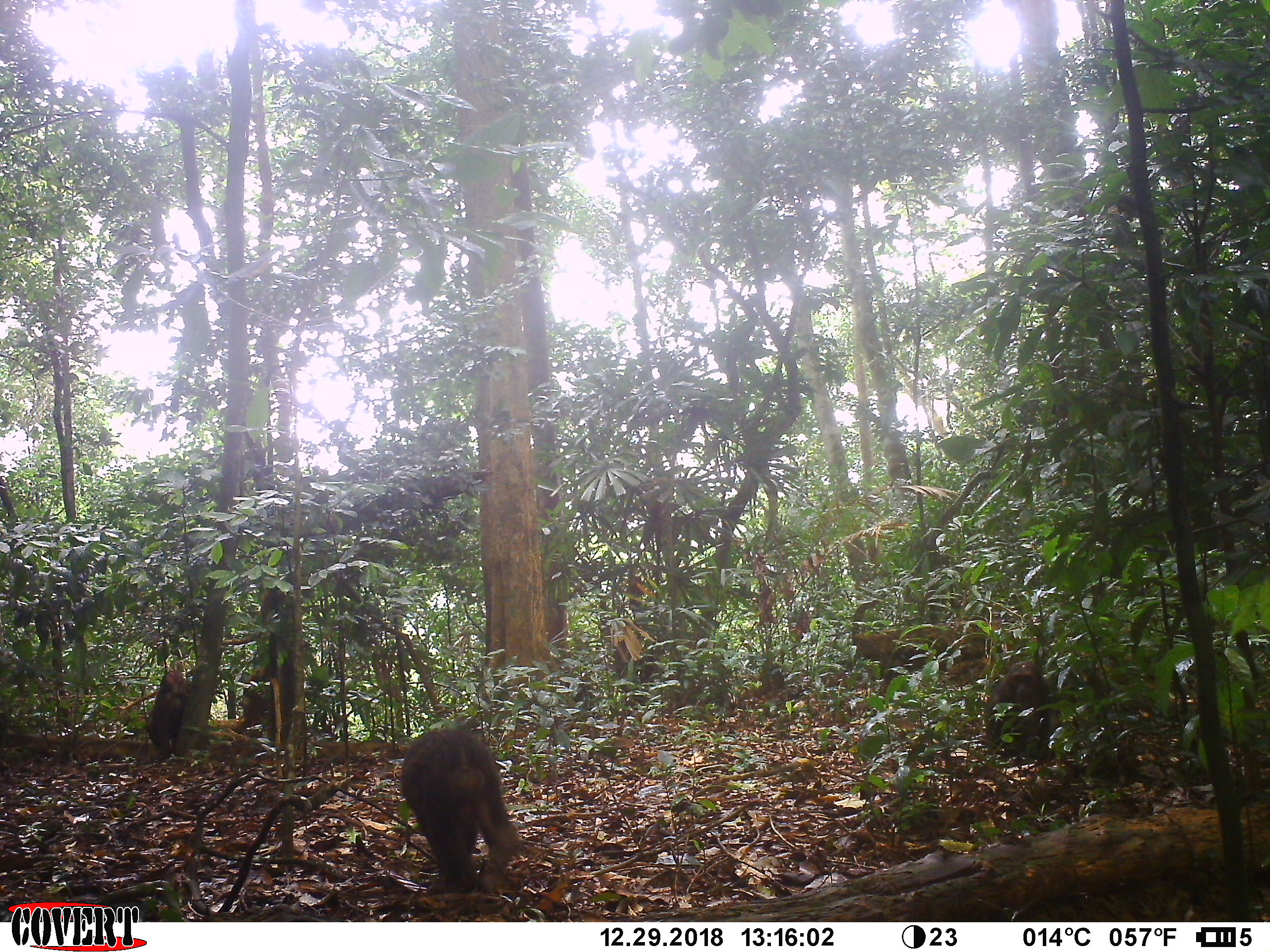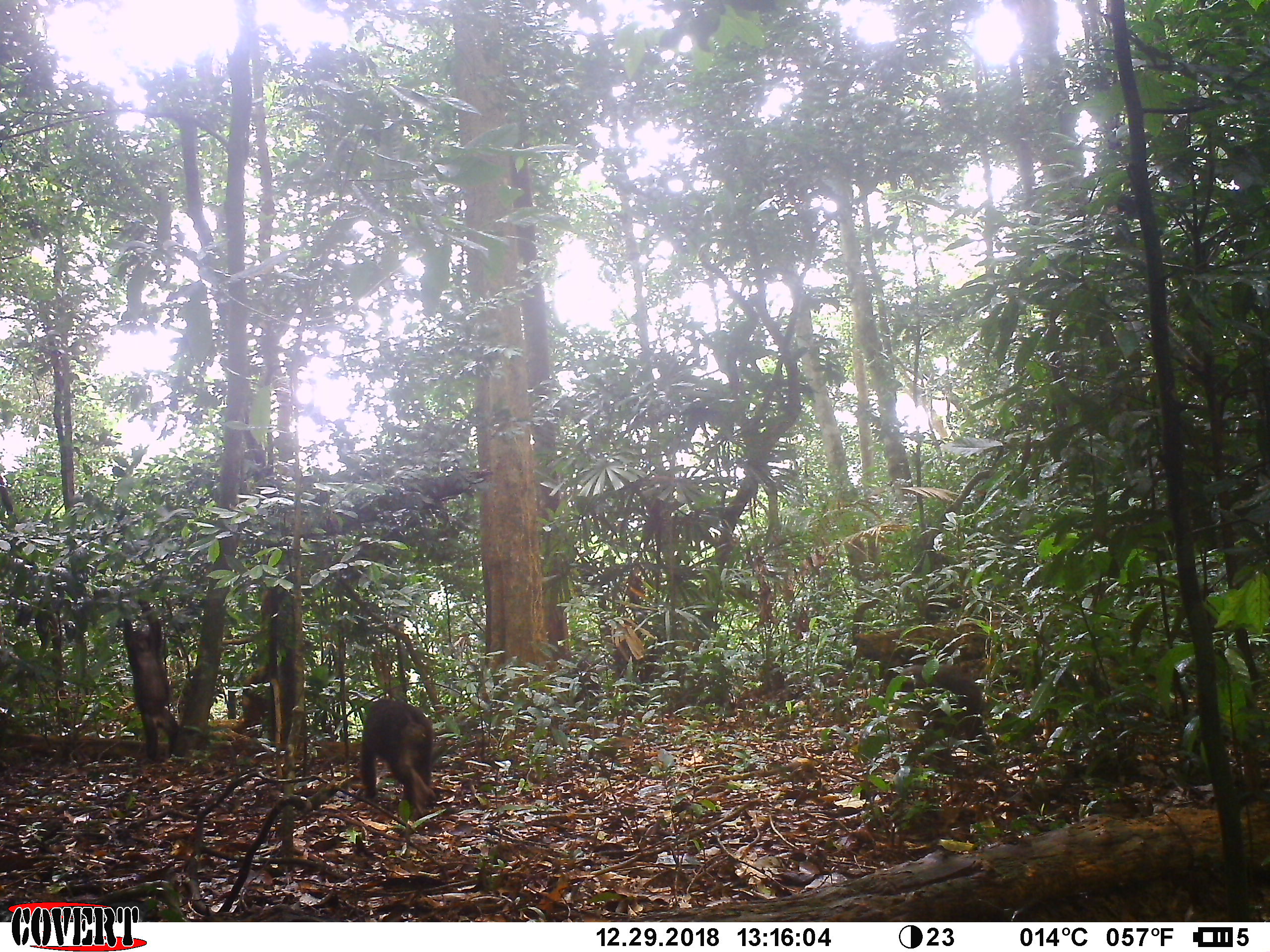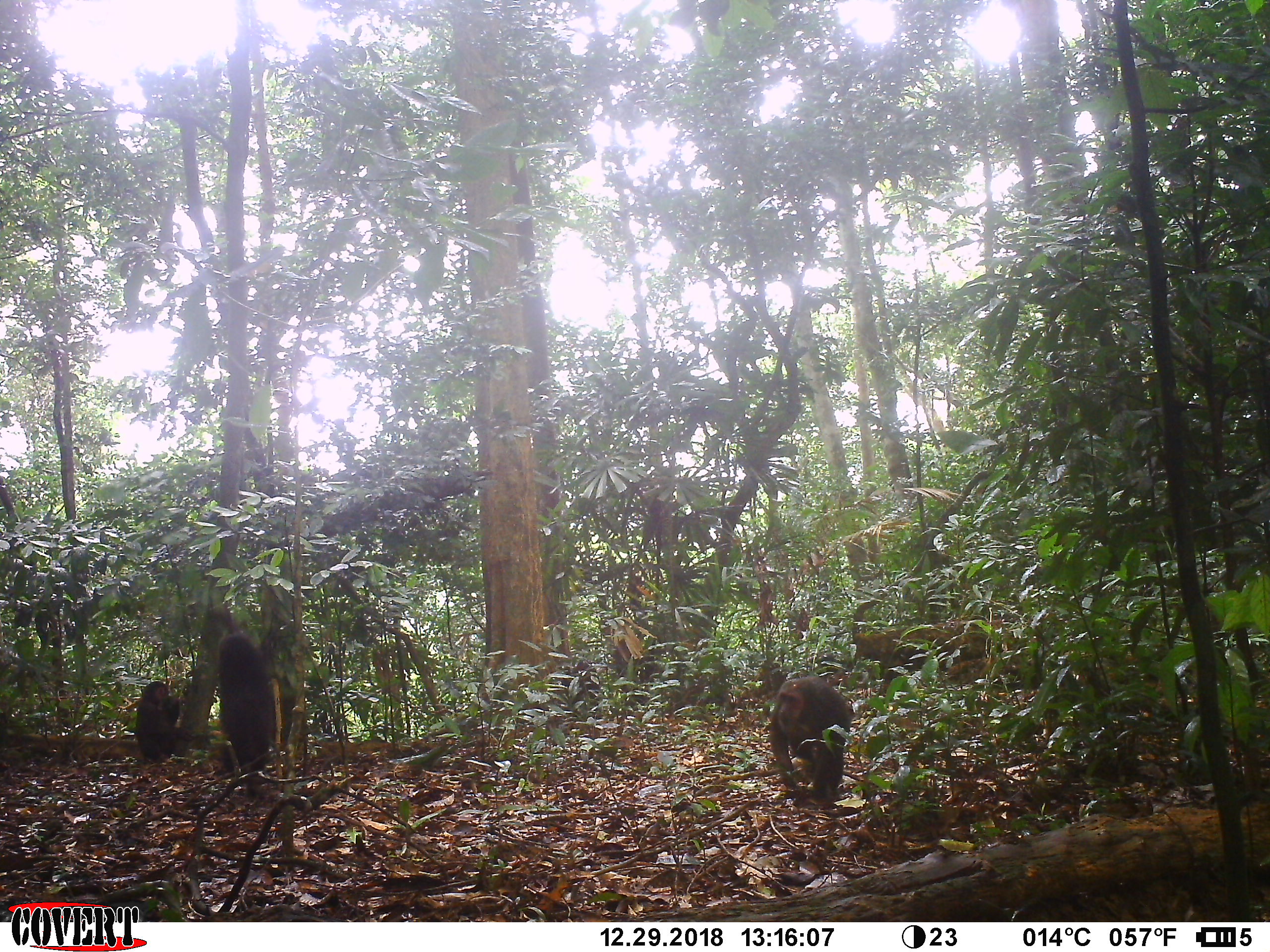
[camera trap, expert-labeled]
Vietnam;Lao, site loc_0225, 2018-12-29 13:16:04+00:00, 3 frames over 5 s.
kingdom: Animalia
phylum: Chordata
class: Mammalia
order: Primates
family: Cercopithecidae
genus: Macaca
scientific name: Macaca arctoides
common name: stump-tailed macaque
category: stump tailed macaque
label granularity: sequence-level